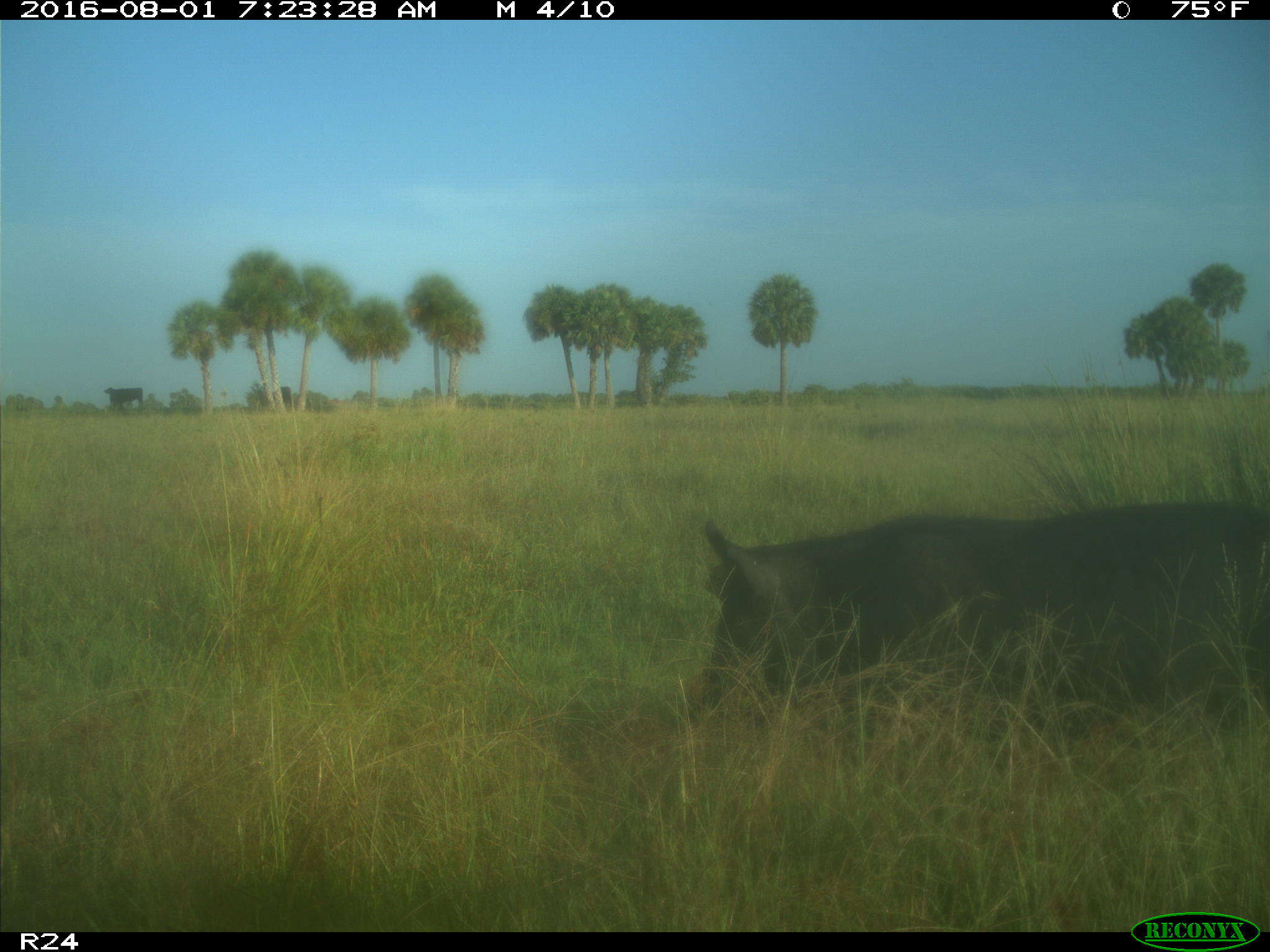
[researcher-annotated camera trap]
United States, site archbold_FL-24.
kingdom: Animalia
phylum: Chordata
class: Mammalia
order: Artiodactyla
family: Suidae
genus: Sus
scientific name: Sus scrofa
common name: wild boar